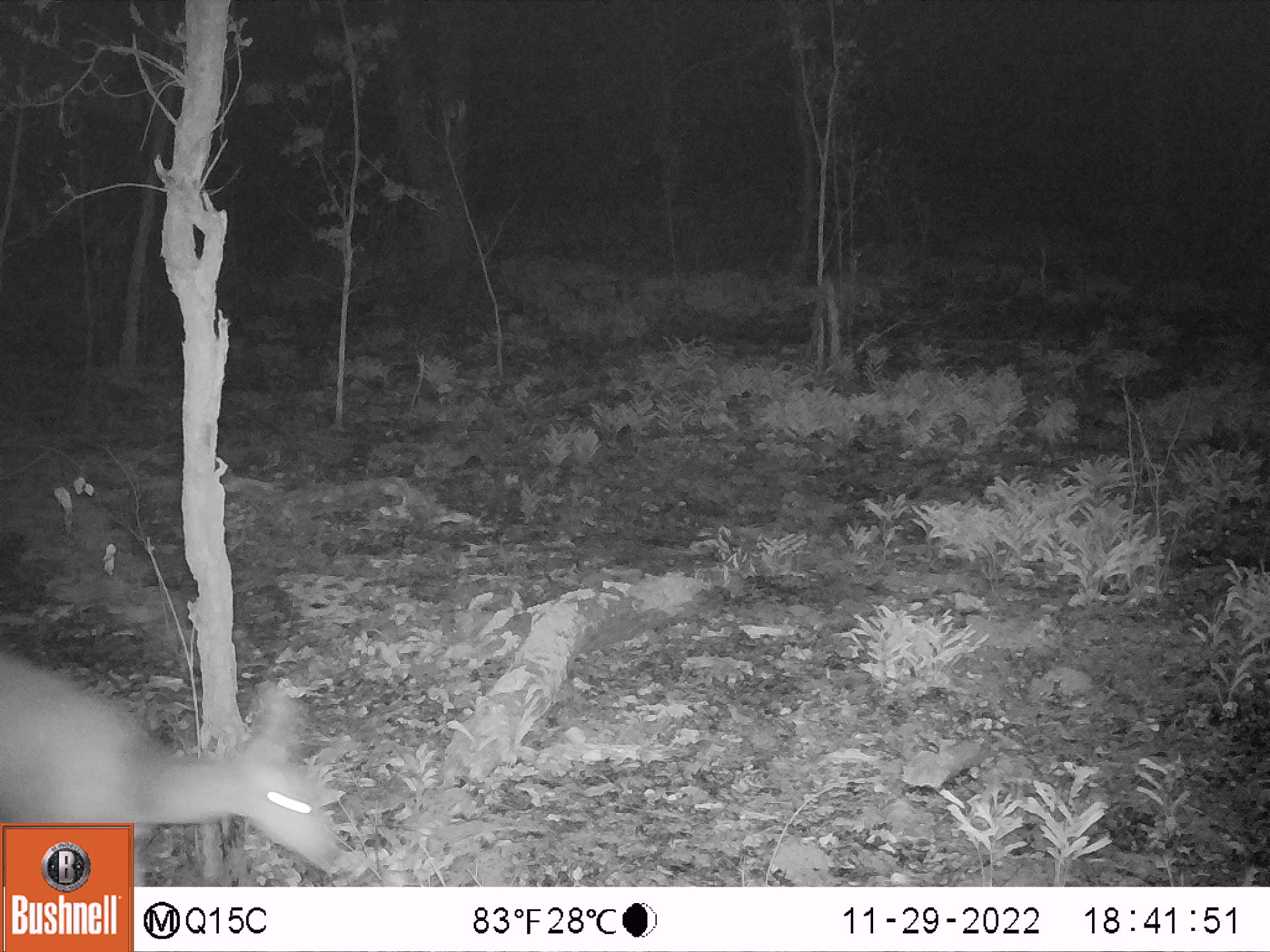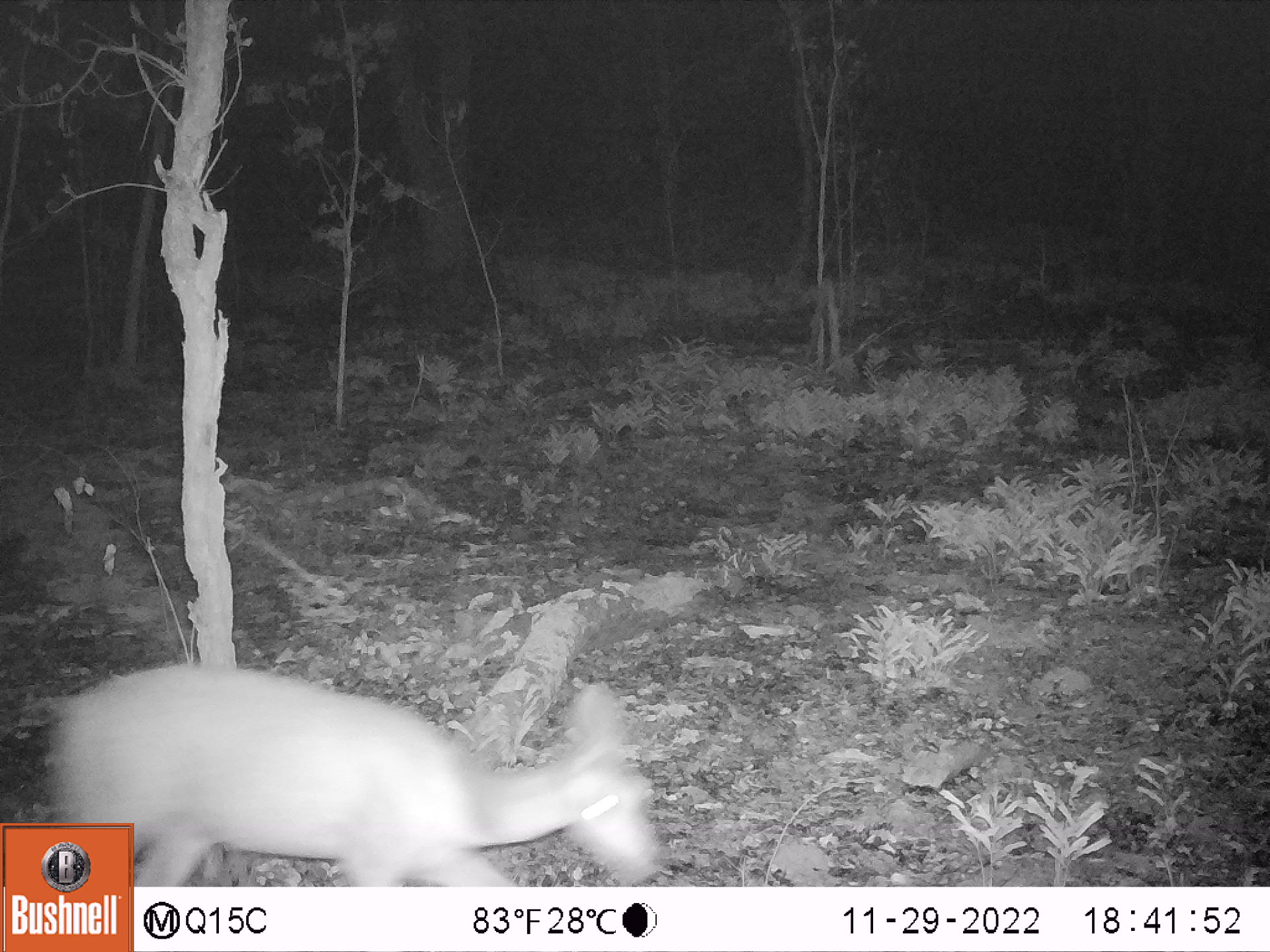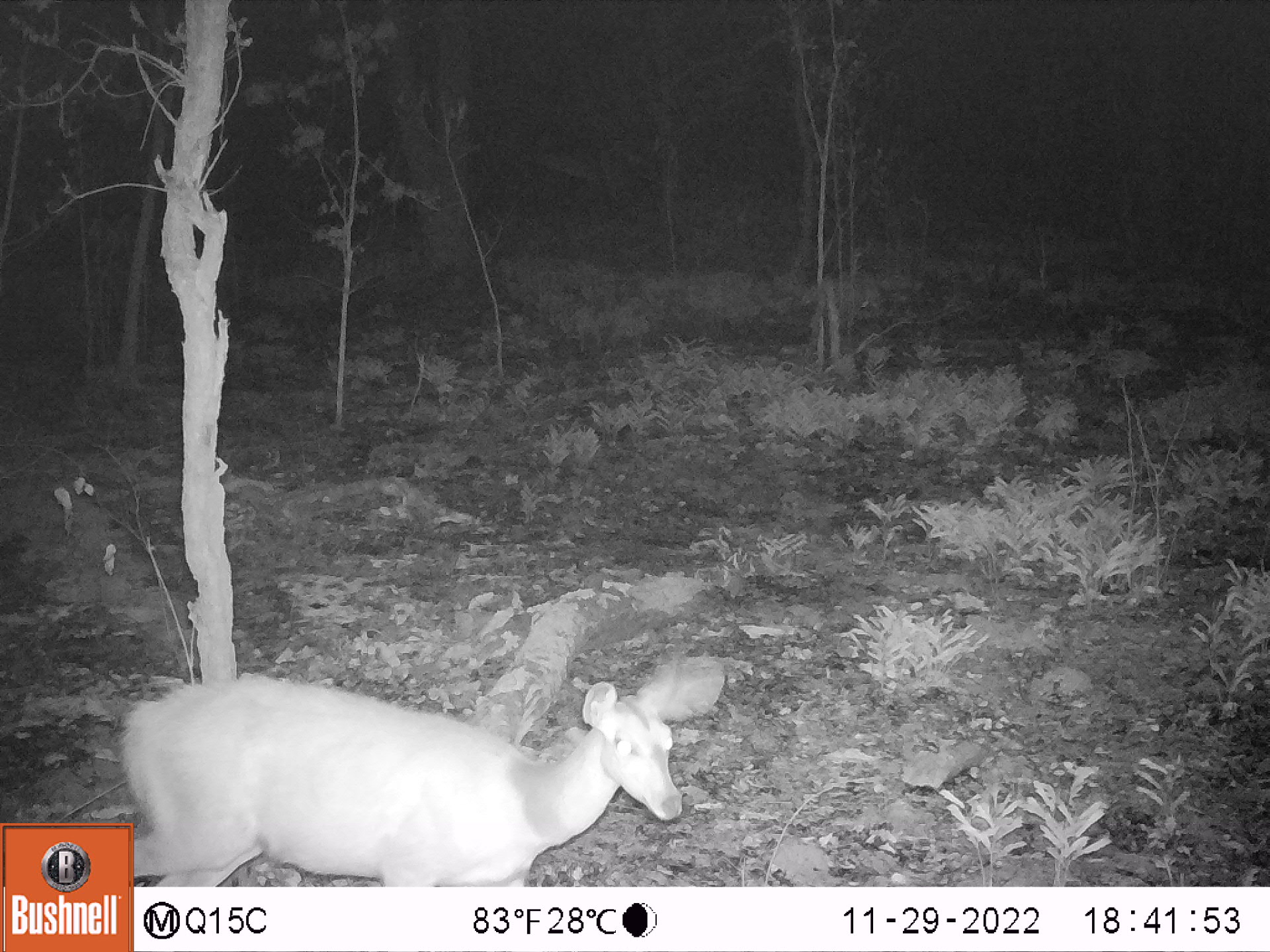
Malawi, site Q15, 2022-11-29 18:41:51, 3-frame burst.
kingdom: Animalia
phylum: Chordata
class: Mammalia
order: Artiodactyla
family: Bovidae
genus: Tragelaphus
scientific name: Tragelaphus sylvaticus sylvaticus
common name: cape bushbuck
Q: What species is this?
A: Cape bushbuck (Tragelaphus sylvaticus sylvaticus).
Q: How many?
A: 1.